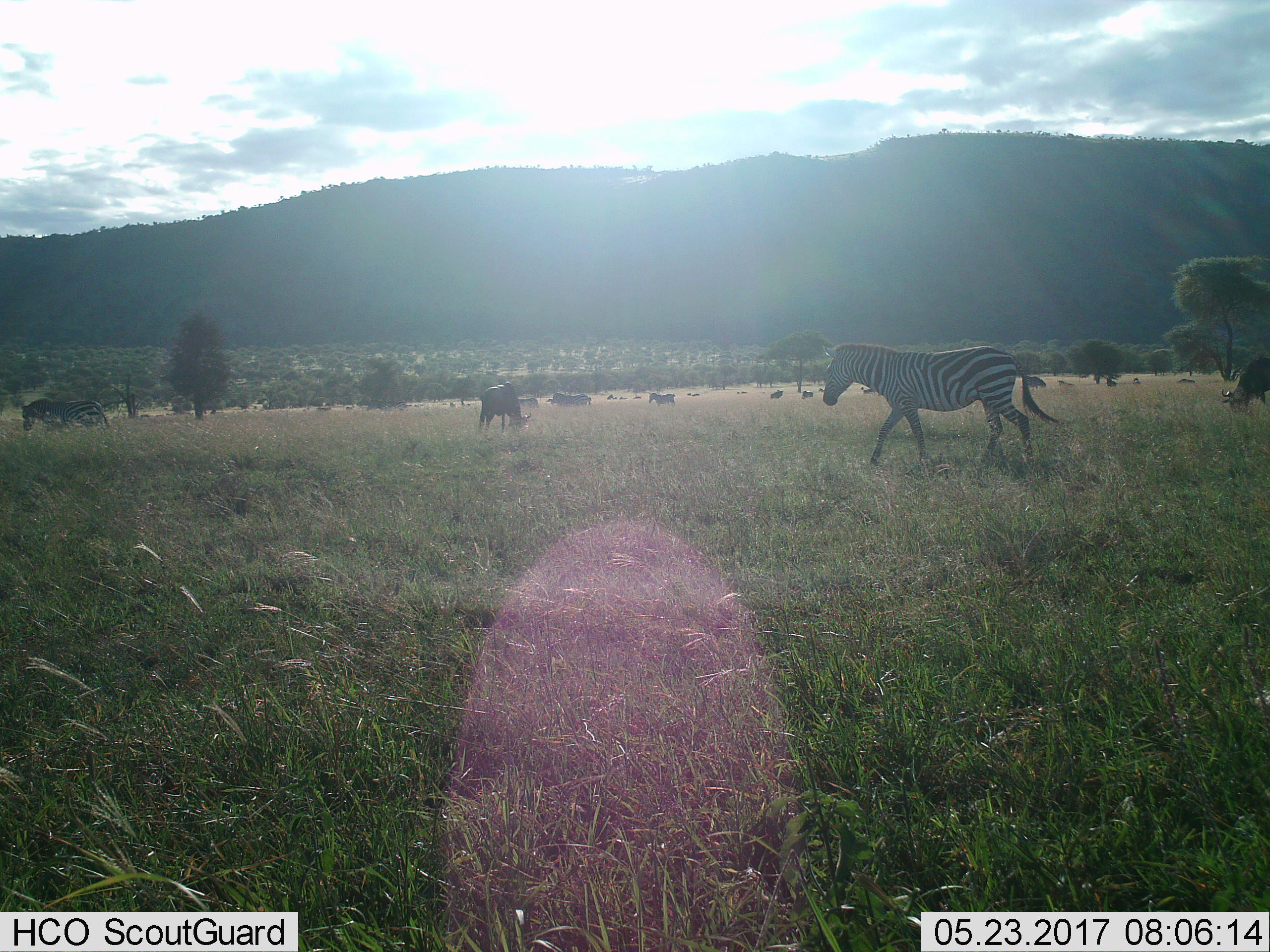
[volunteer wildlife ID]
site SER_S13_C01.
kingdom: Animalia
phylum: Chordata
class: Mammalia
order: Perissodactyla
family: Equidae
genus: Equus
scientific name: Equus quagga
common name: plains zebra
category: zebraplains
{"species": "zebraplains (plains zebra) (Equus quagga)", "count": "4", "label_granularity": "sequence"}